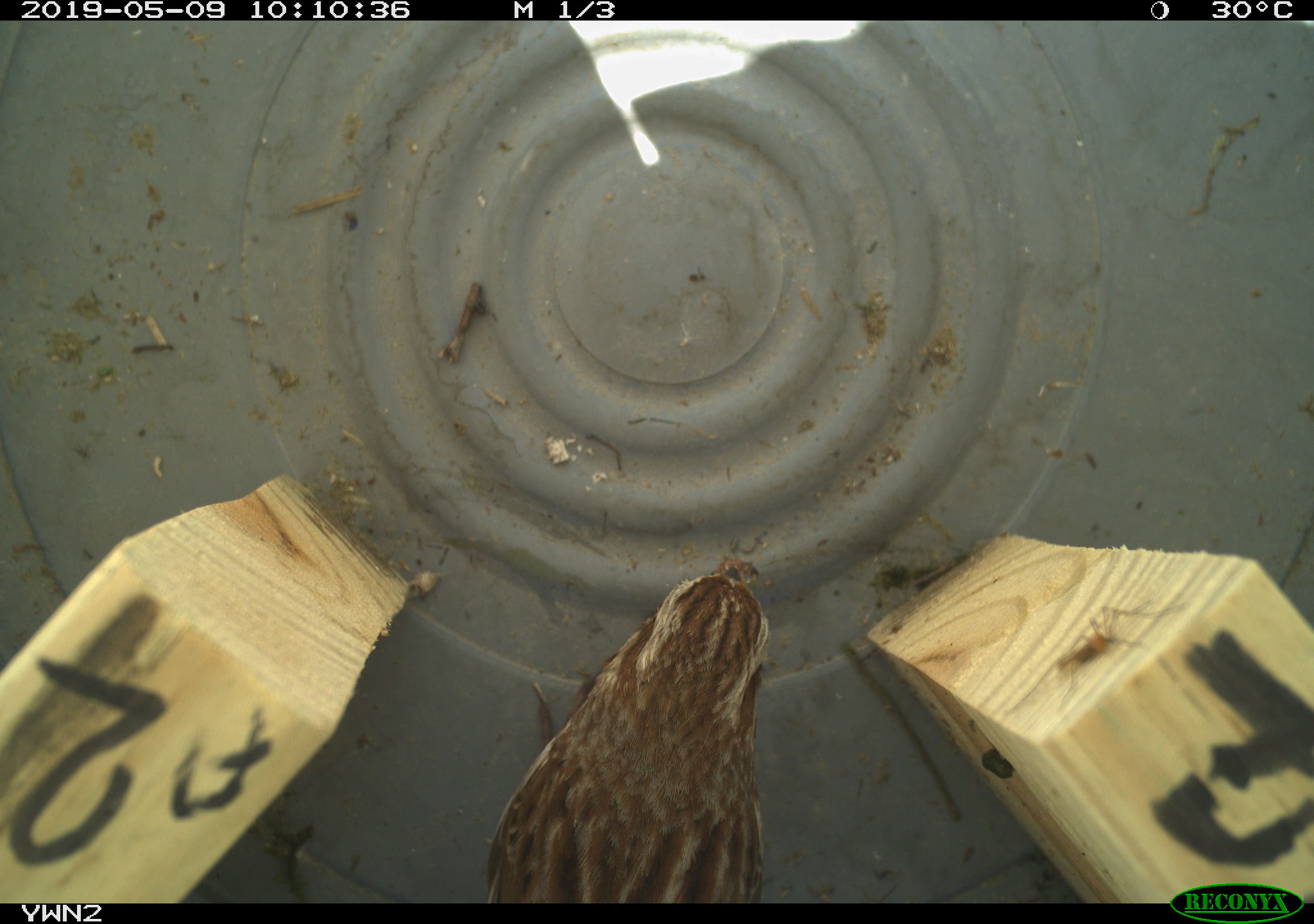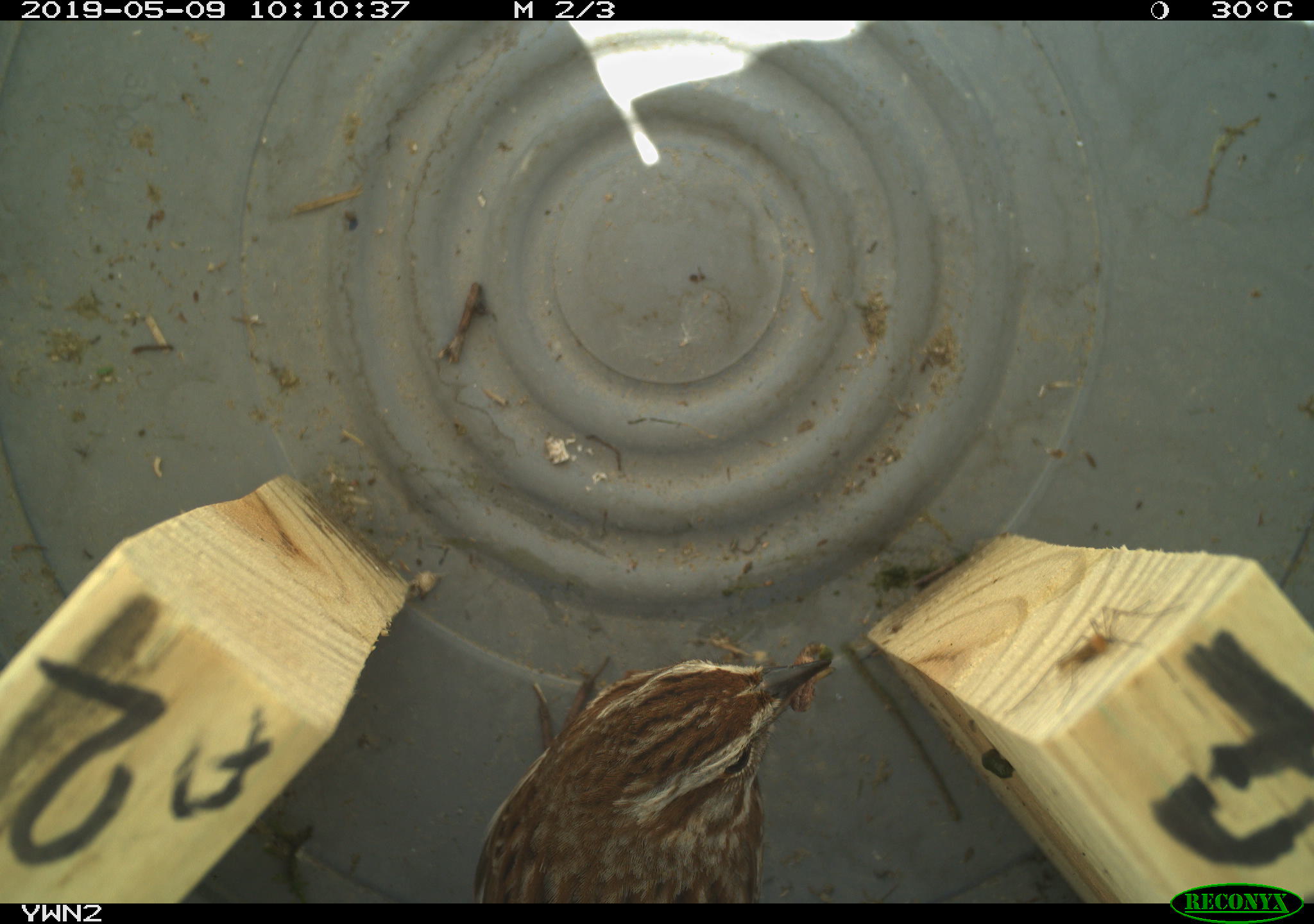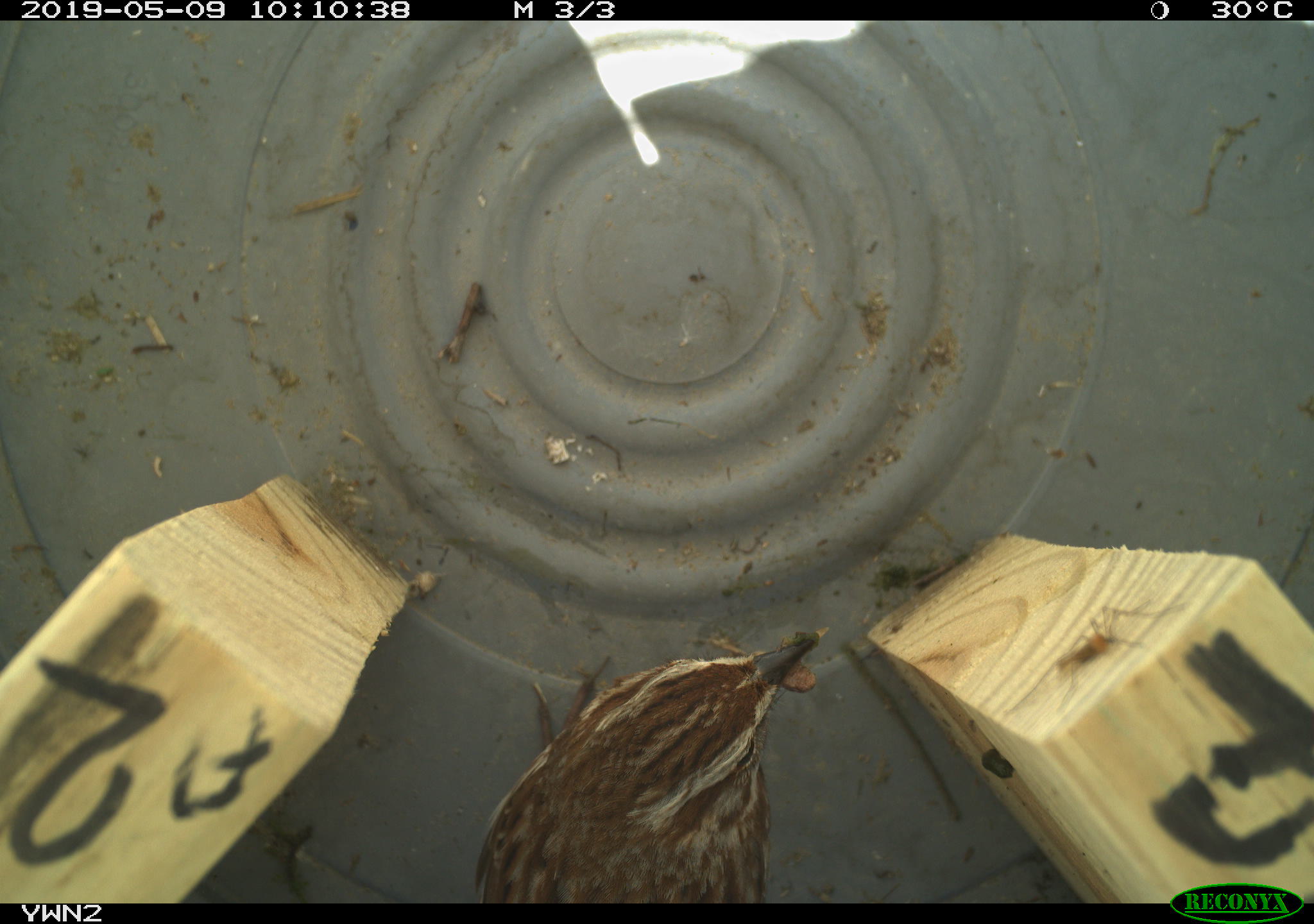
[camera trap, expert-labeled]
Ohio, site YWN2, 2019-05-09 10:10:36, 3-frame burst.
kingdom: Animalia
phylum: Chordata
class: Aves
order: Passeriformes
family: Passerellidae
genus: Melospiza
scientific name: Melospiza melodia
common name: song sparrow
Song sparrow (Melospiza melodia).